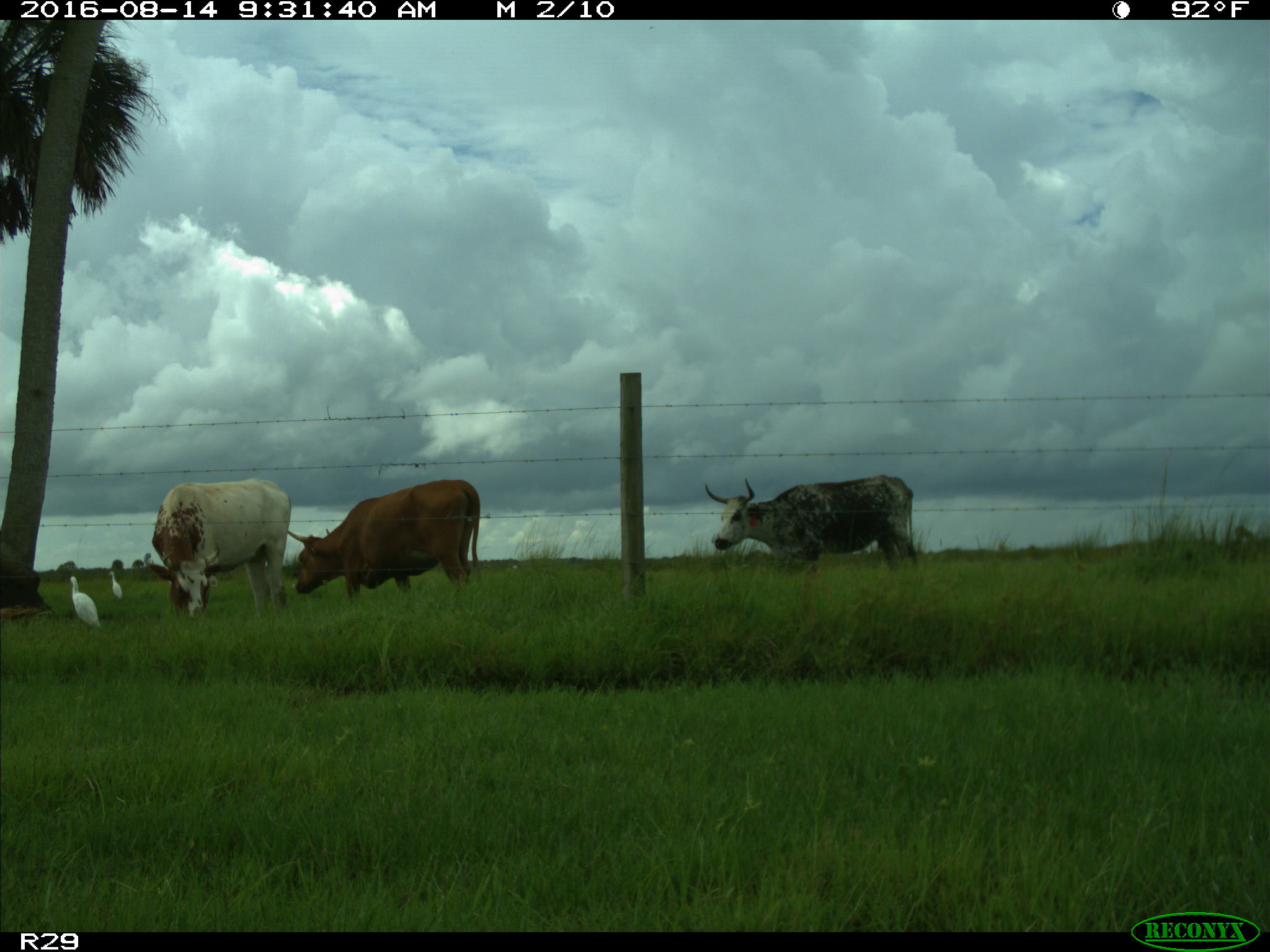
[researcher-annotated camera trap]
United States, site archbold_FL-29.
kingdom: Animalia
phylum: Chordata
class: Mammalia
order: Artiodactyla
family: Bovidae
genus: Bos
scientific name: Bos taurus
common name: domestic cow